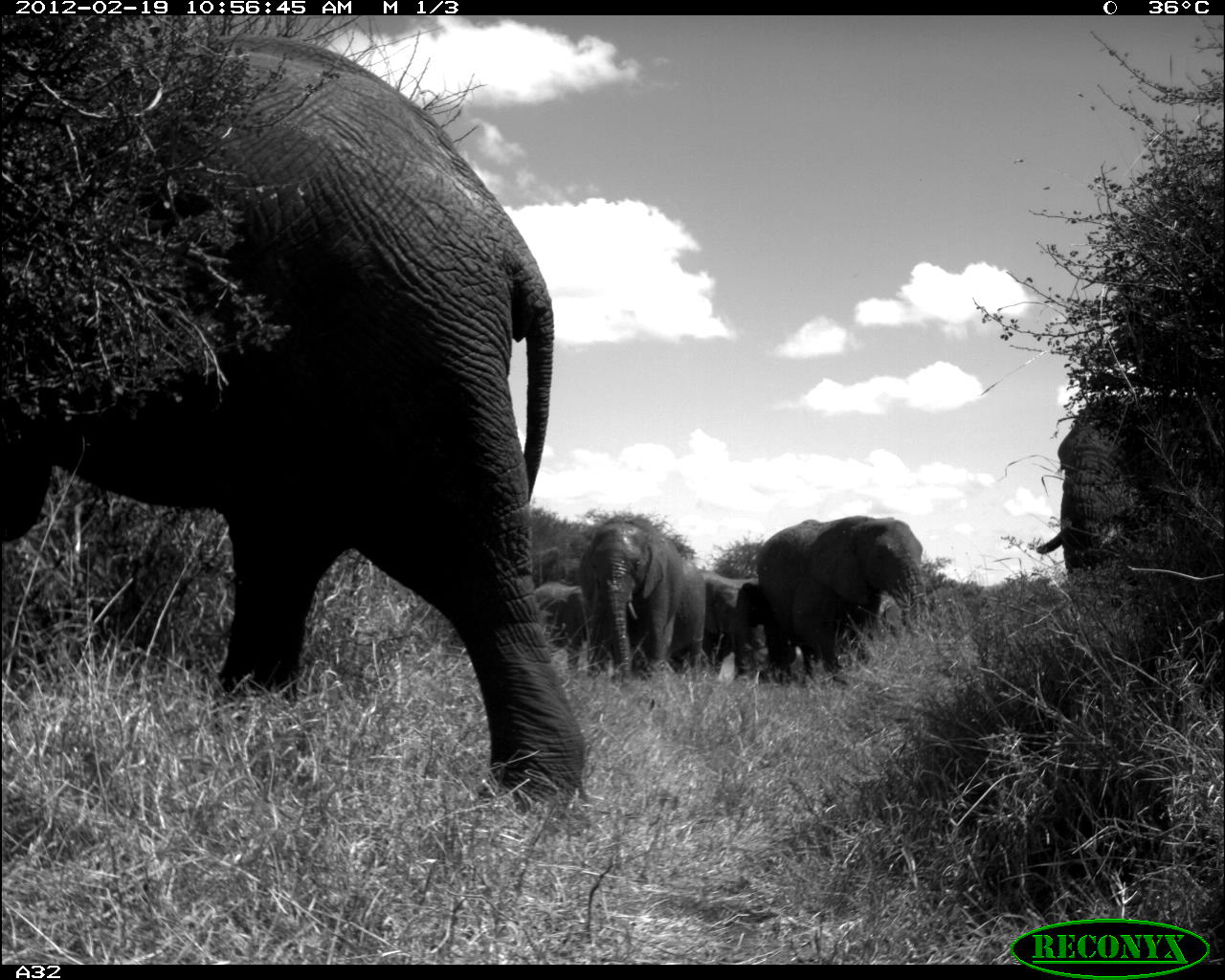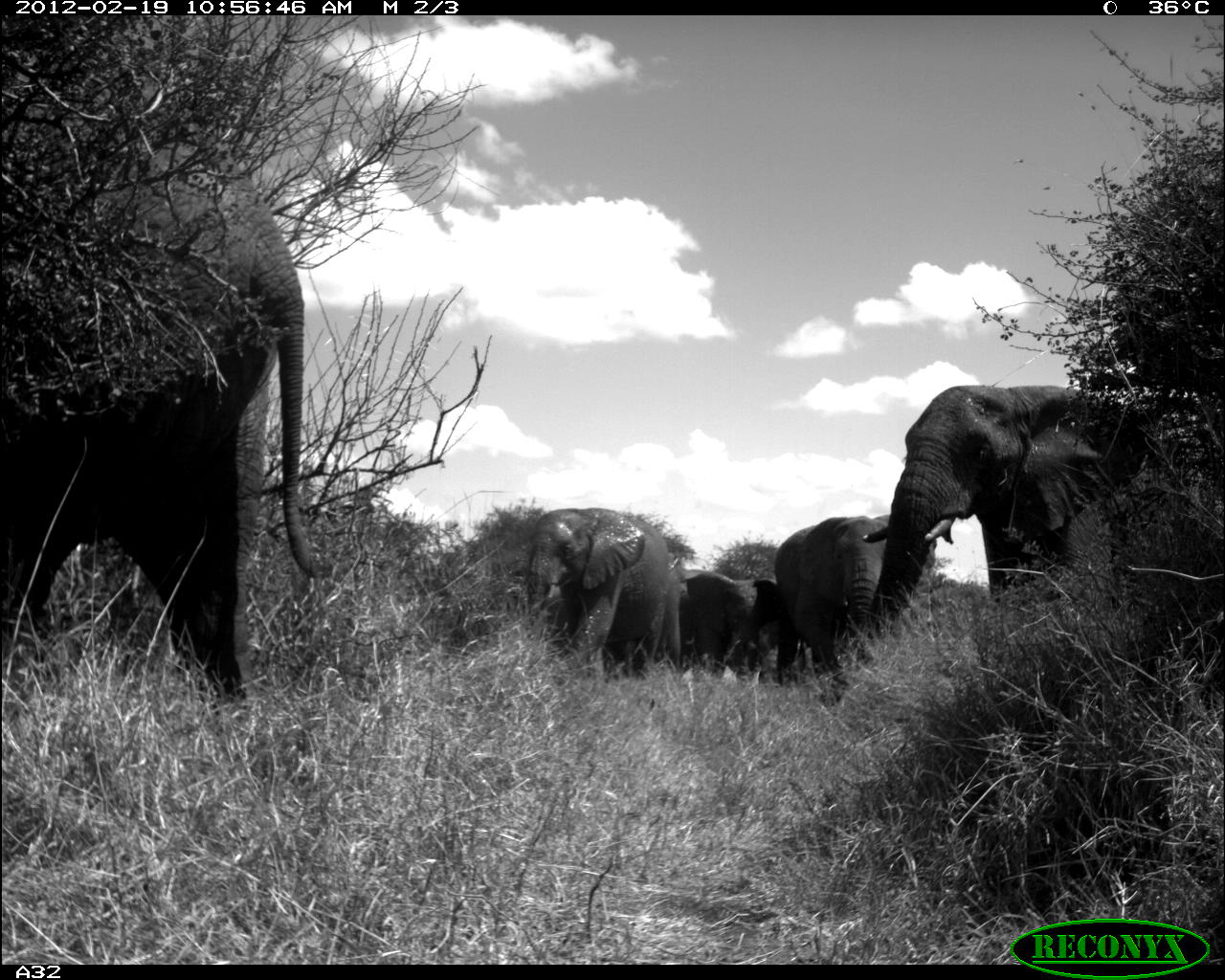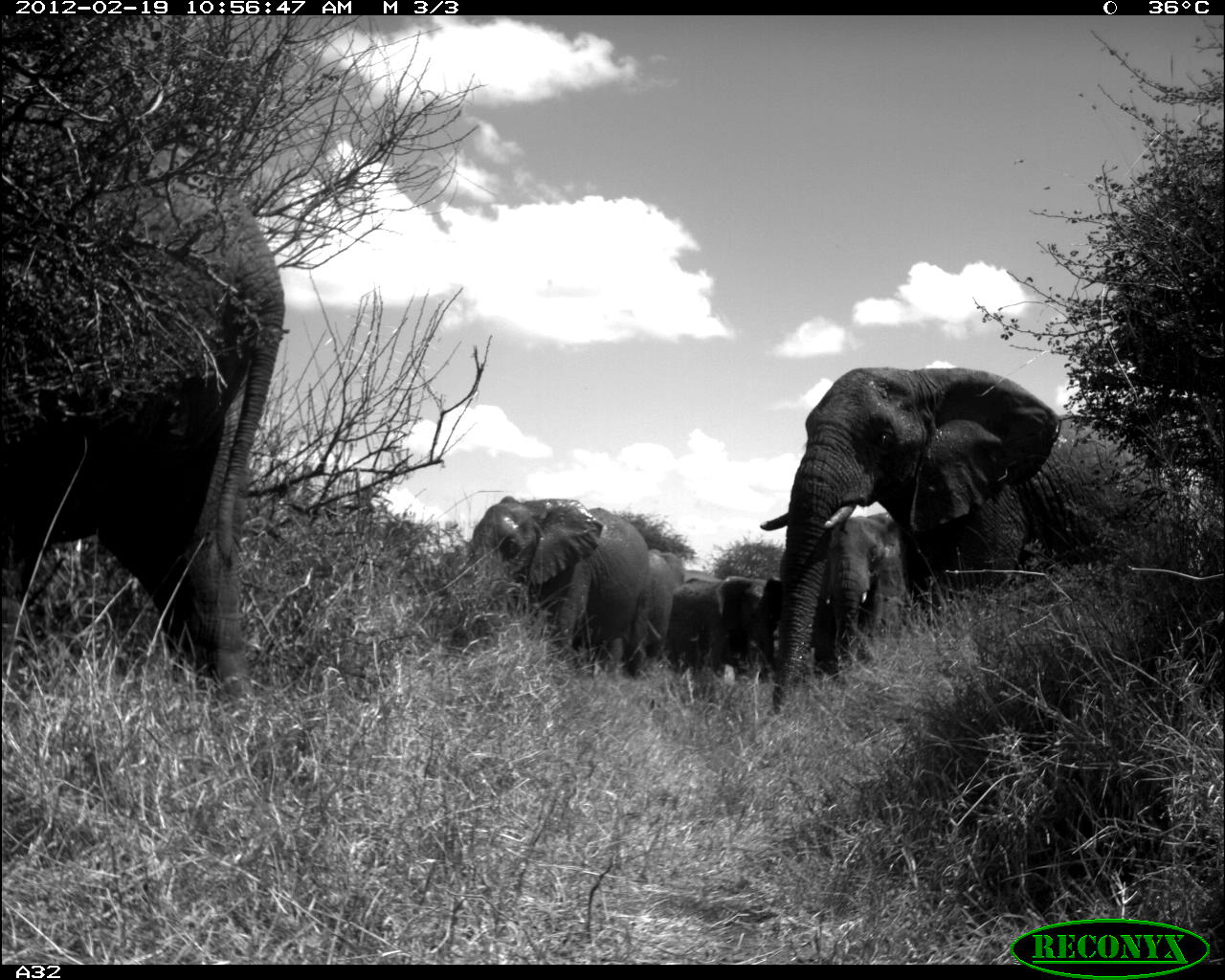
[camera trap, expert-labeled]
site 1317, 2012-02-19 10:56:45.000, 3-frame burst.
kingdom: Animalia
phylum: Chordata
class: Mammalia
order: Proboscidea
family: Elephantidae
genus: Loxodonta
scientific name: Loxodonta africana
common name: african bush elephant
Loxodonta africana (african bush elephant), count 6.